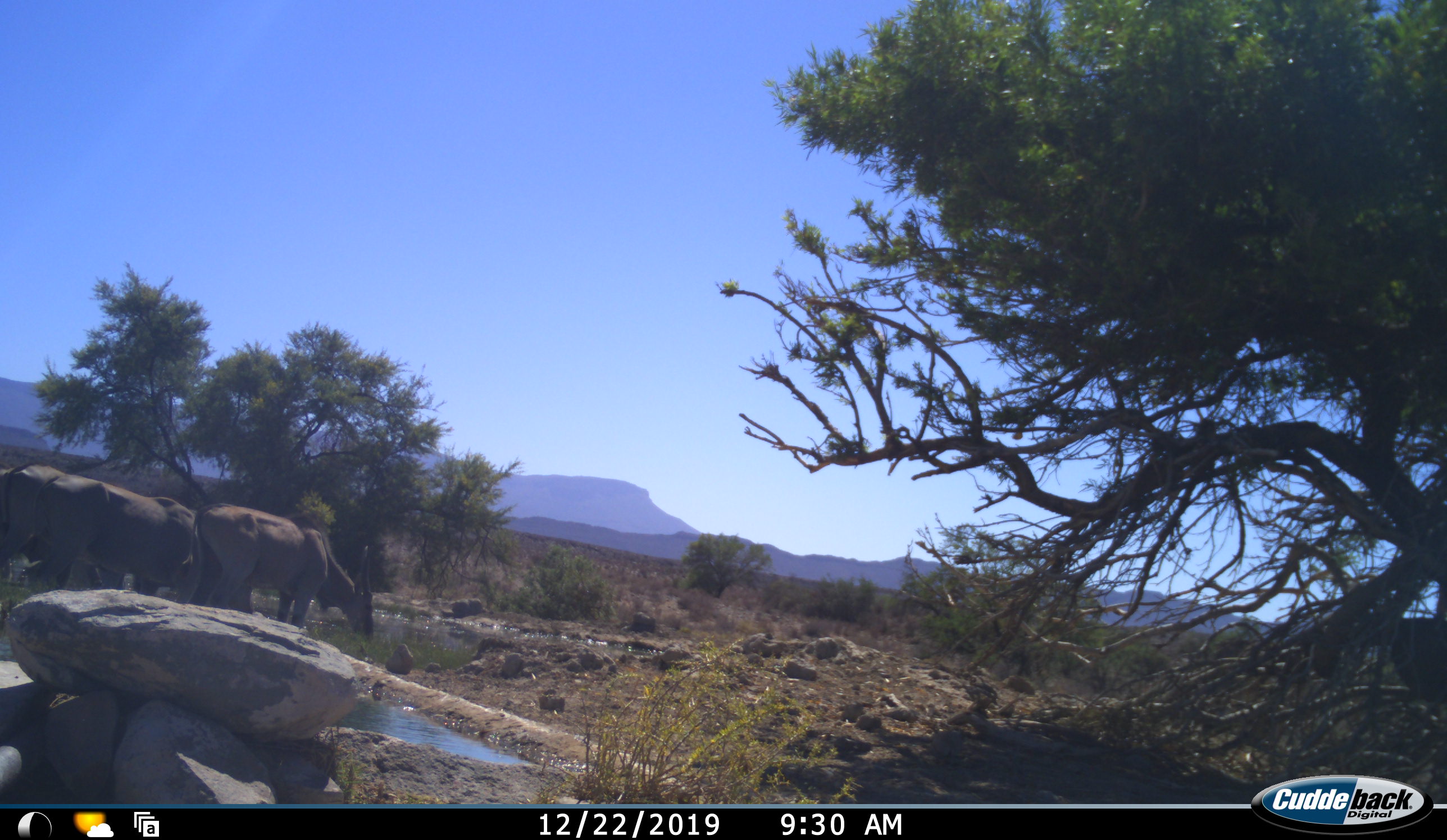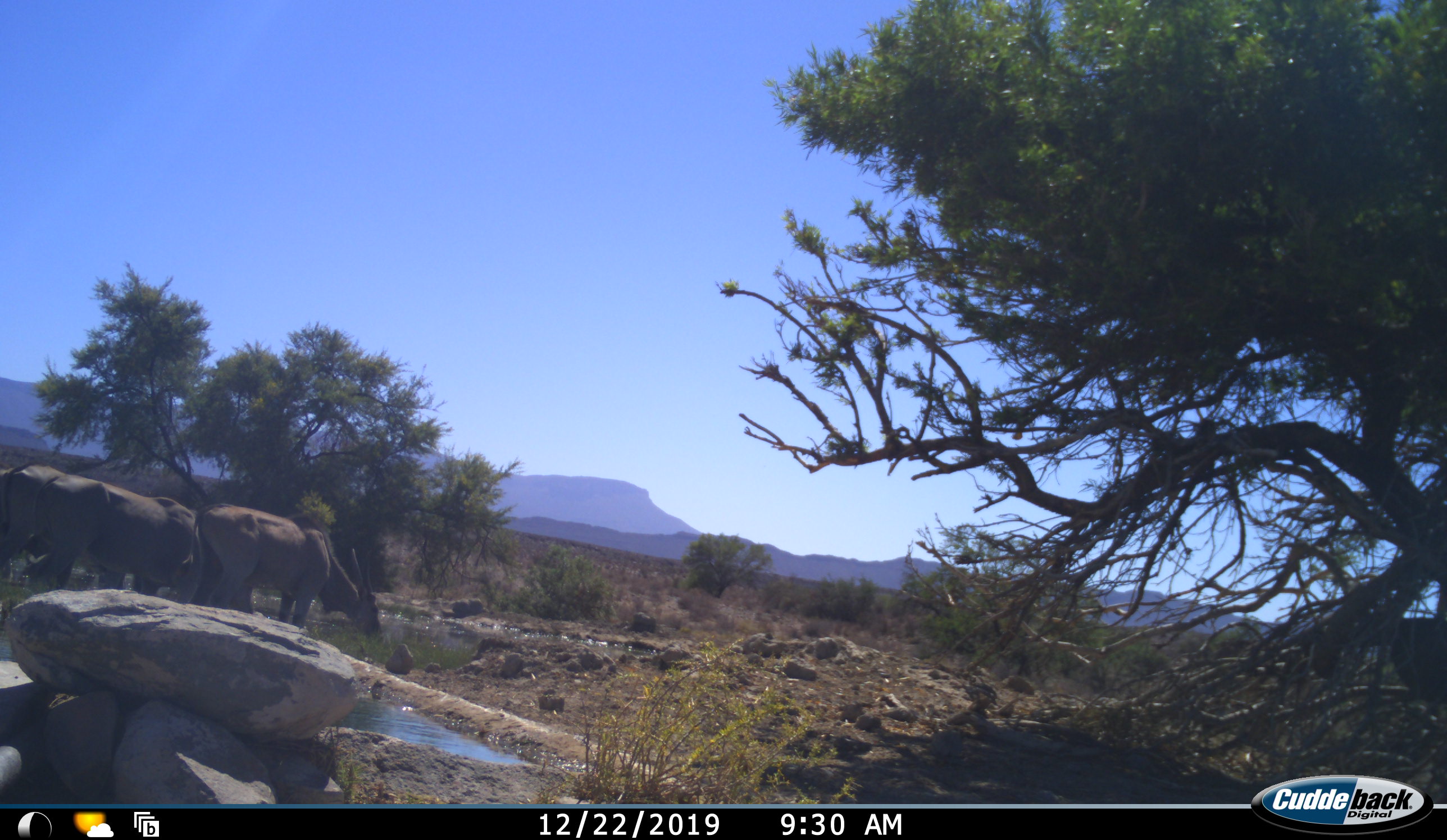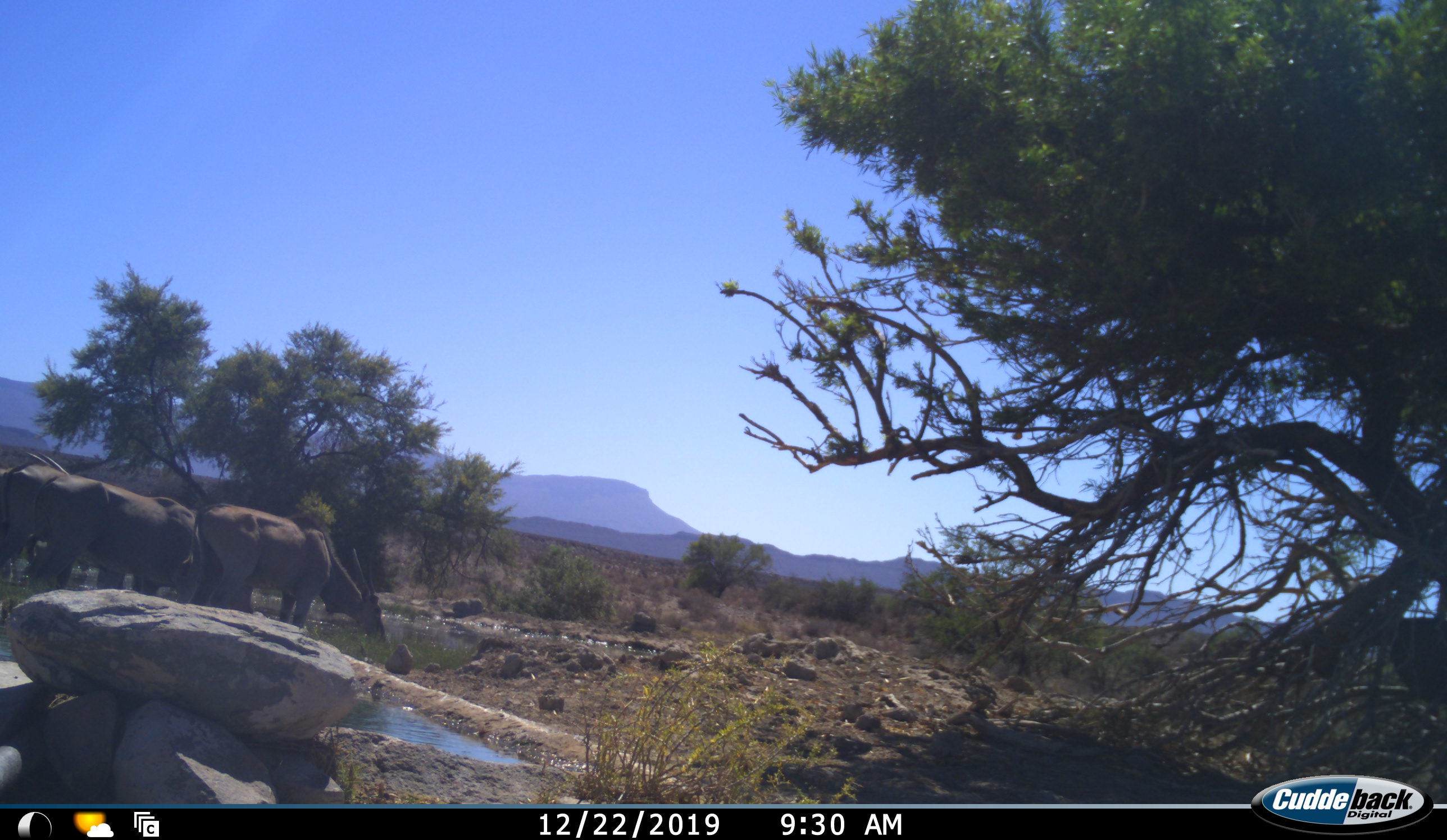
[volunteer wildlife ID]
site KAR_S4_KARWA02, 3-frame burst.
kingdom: Animalia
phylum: Chordata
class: Mammalia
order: Artiodactyla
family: Bovidae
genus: Tragelaphus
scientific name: Tragelaphus oryx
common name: eland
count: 4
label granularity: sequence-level